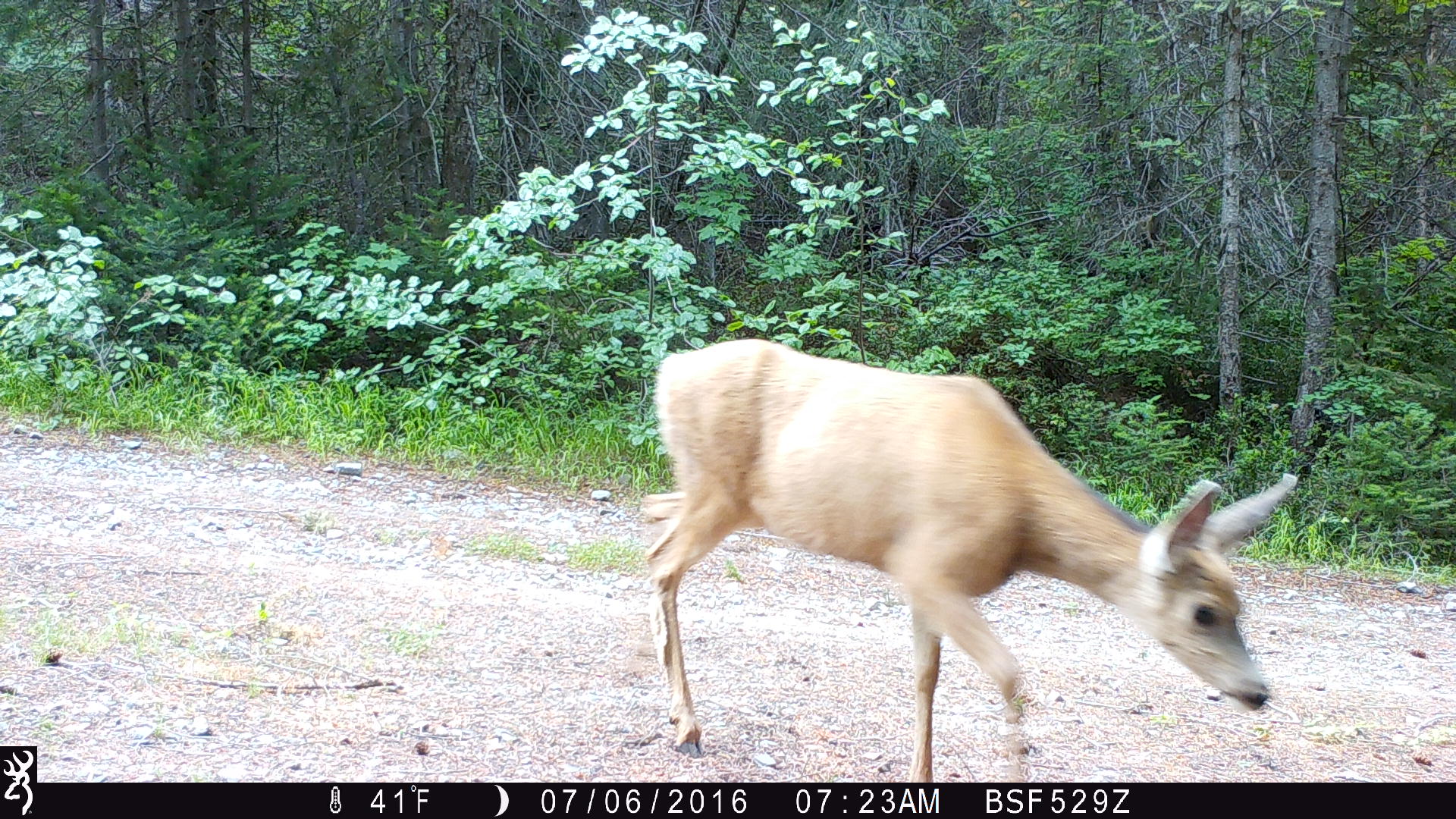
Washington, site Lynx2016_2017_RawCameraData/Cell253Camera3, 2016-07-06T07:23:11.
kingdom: Animalia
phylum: Chordata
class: Mammalia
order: Artiodactyla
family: Cervidae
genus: Odocoileus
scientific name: Odocoileus hemionus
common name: mule deer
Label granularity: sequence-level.